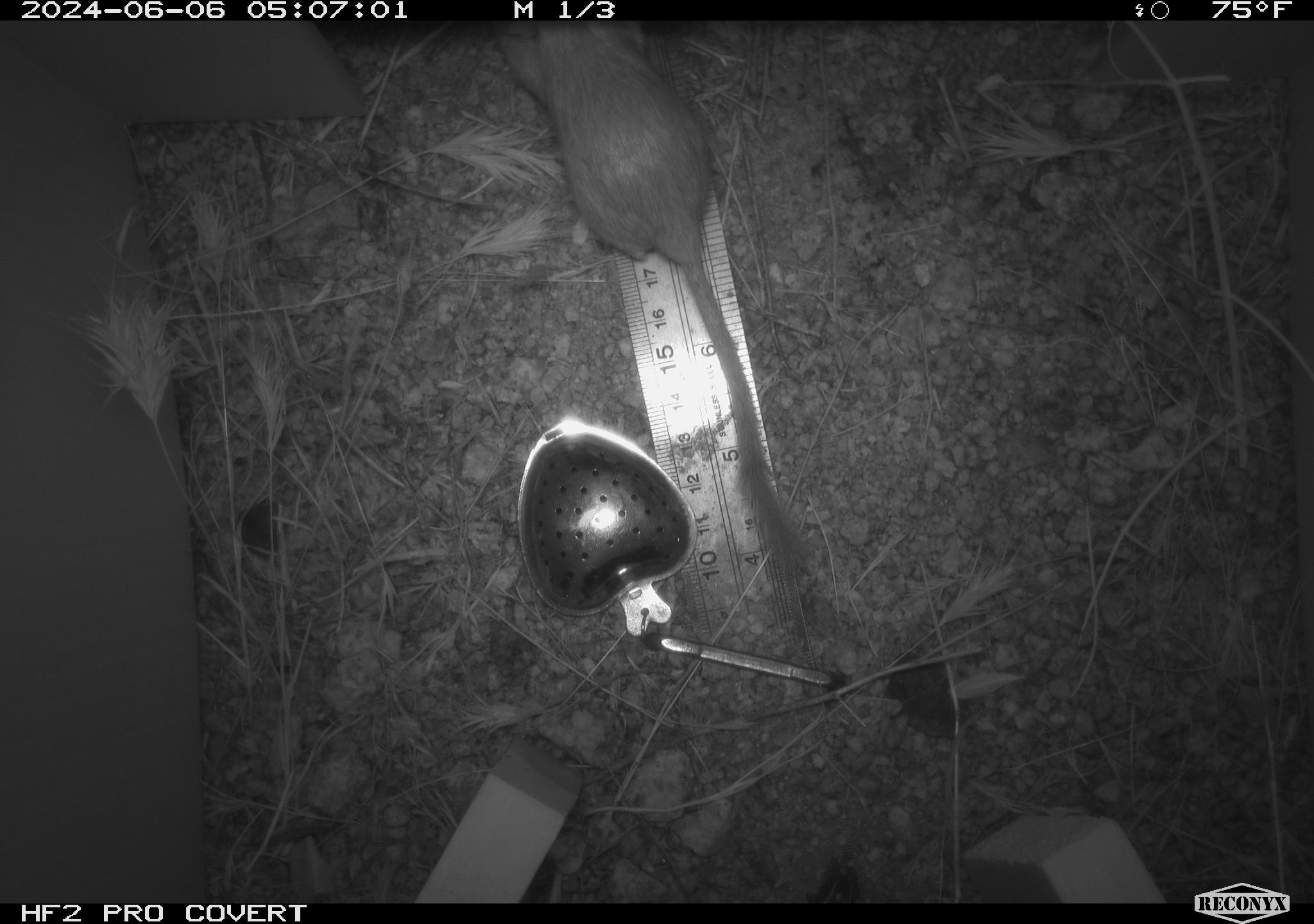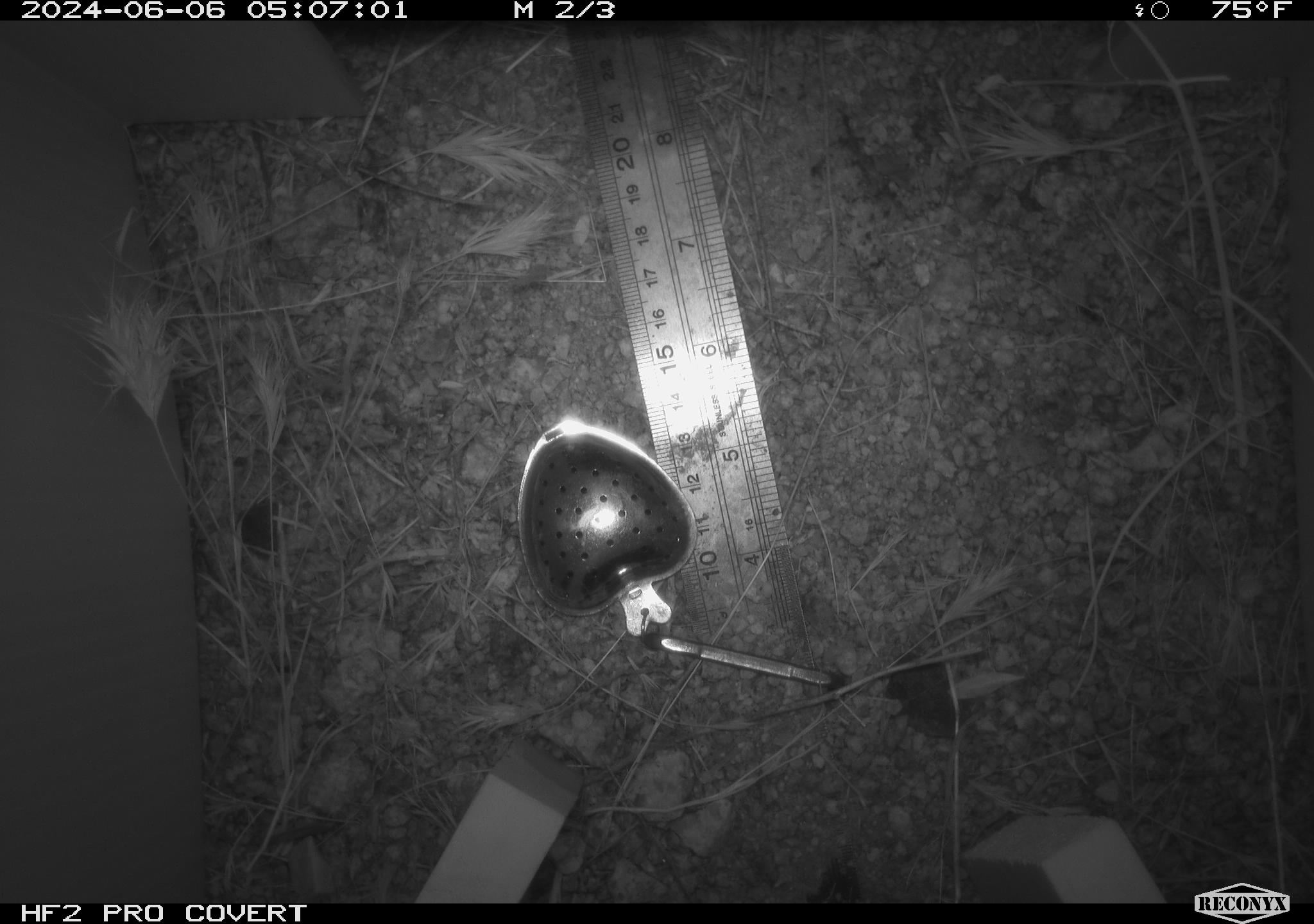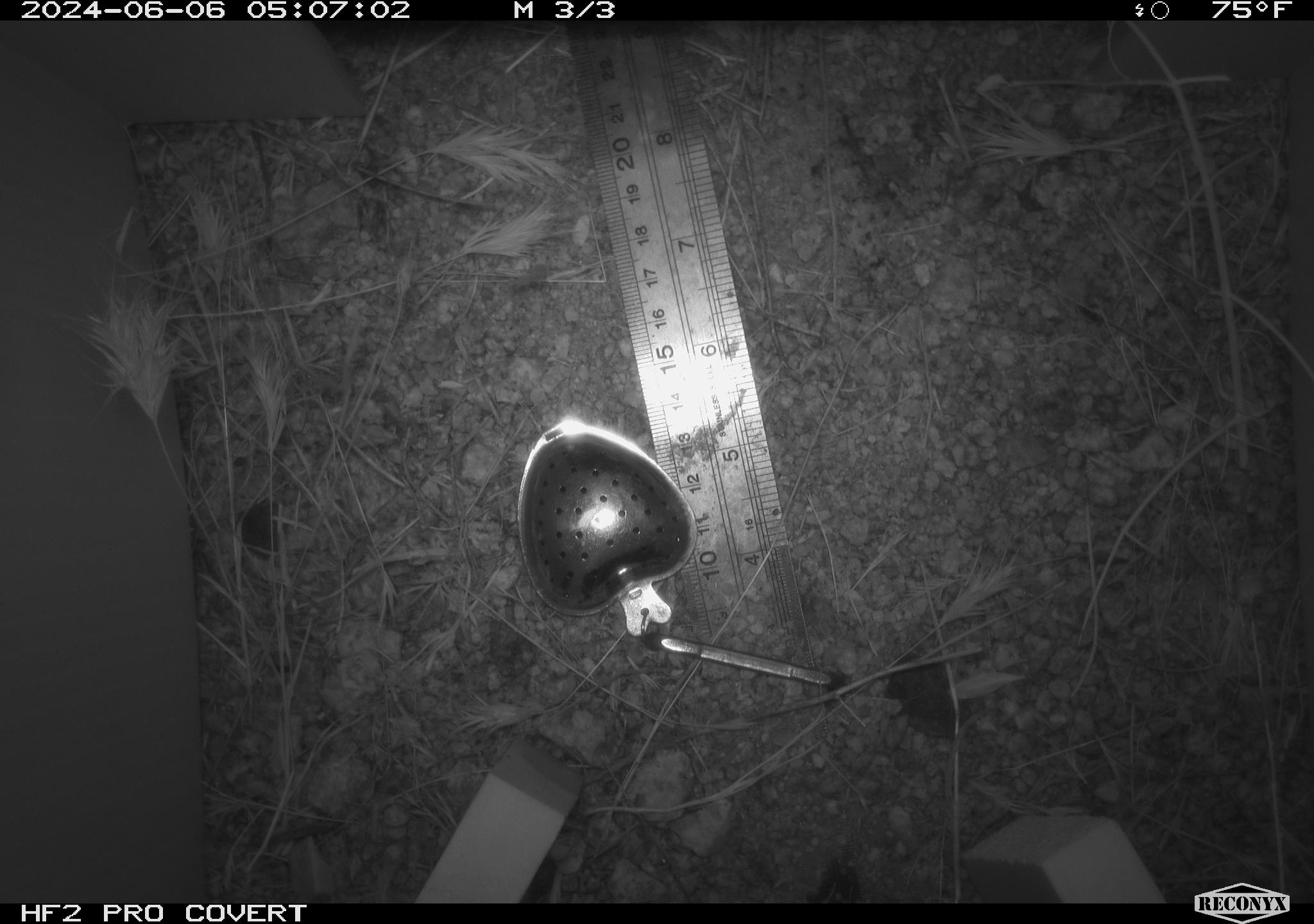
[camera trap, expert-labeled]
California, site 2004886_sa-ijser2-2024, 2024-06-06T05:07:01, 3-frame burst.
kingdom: Animalia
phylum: Chordata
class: Mammalia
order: Rodentia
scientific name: Rodentia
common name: mouse species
Mouse species (Rodentia).